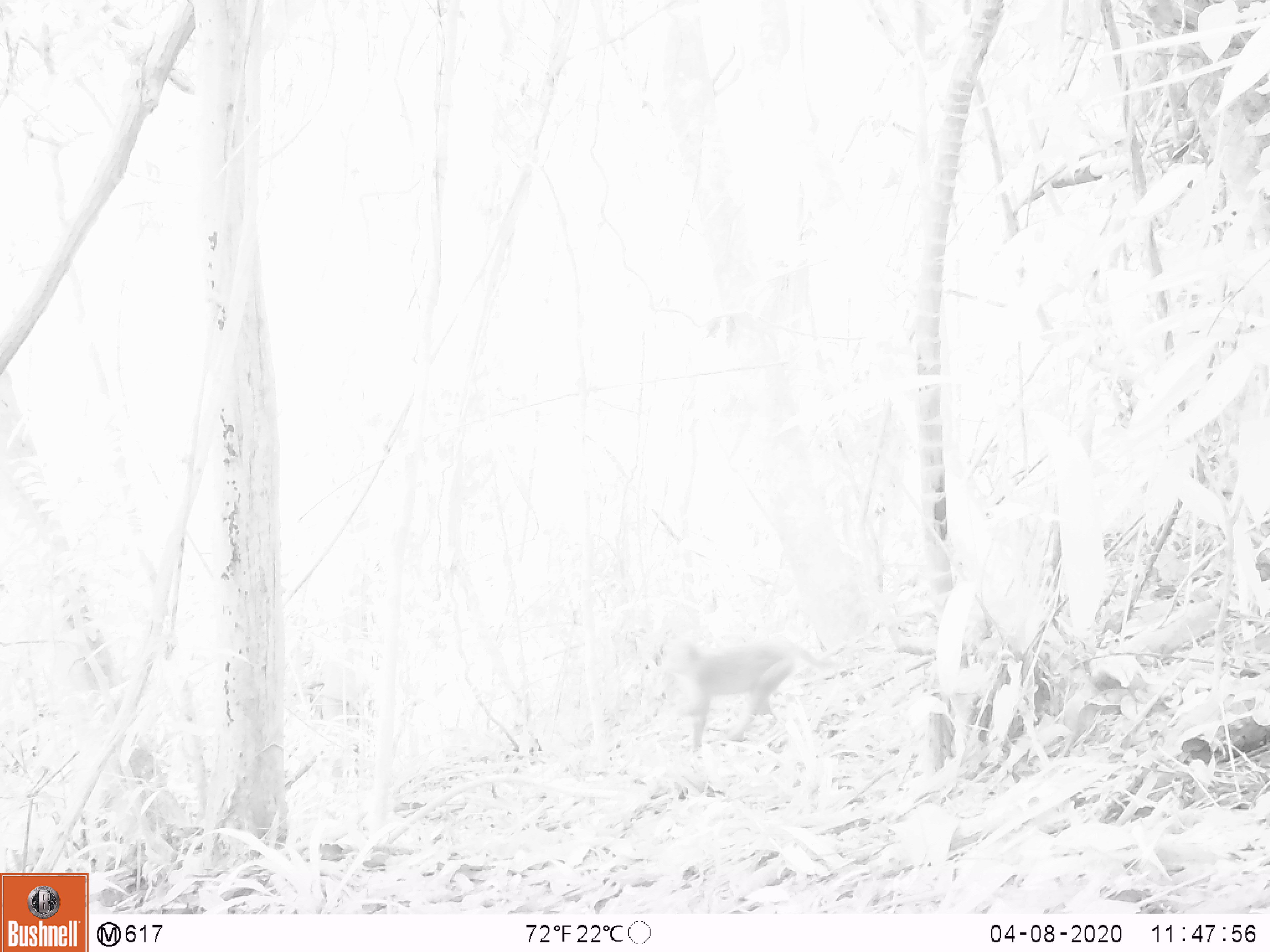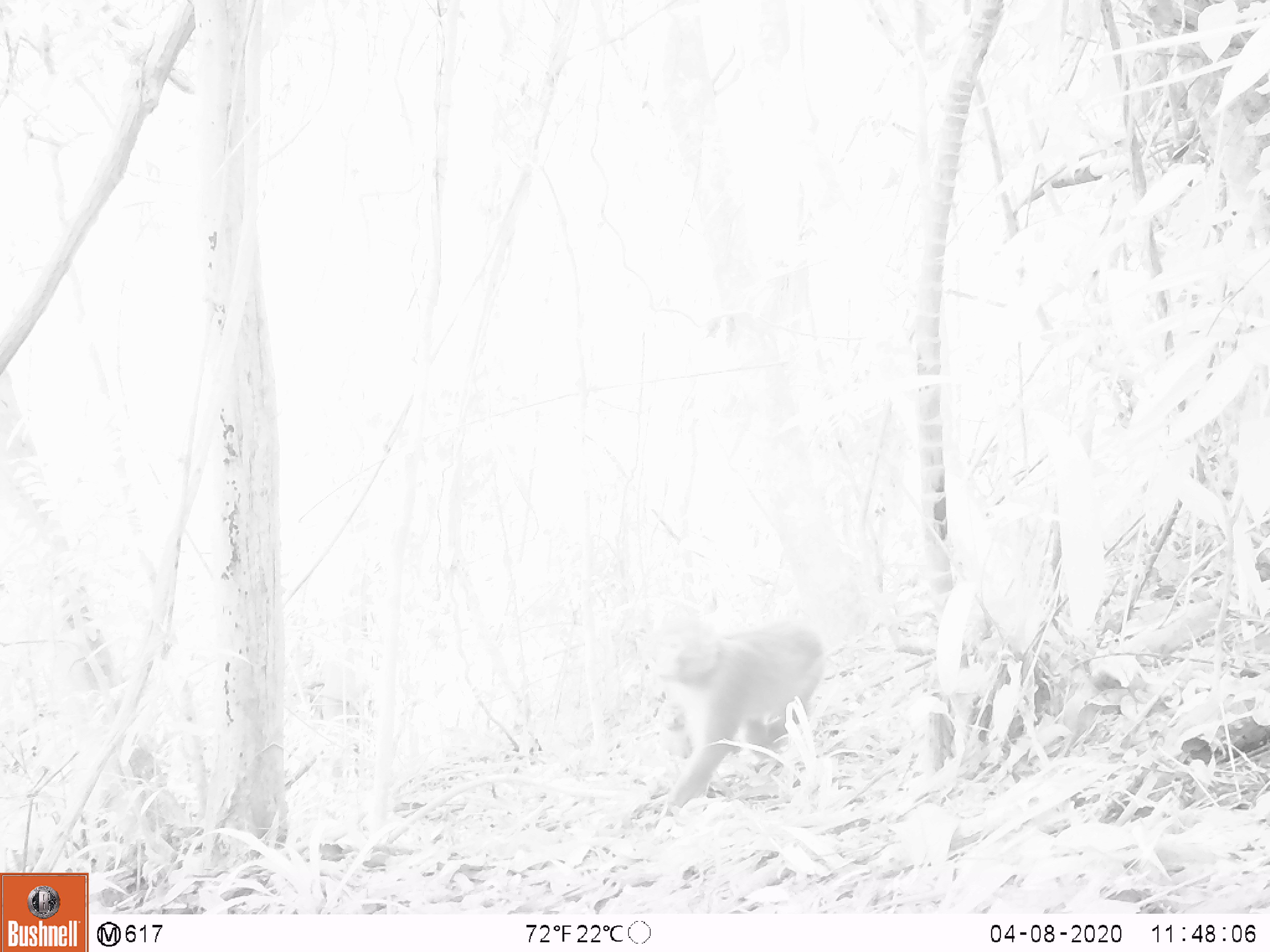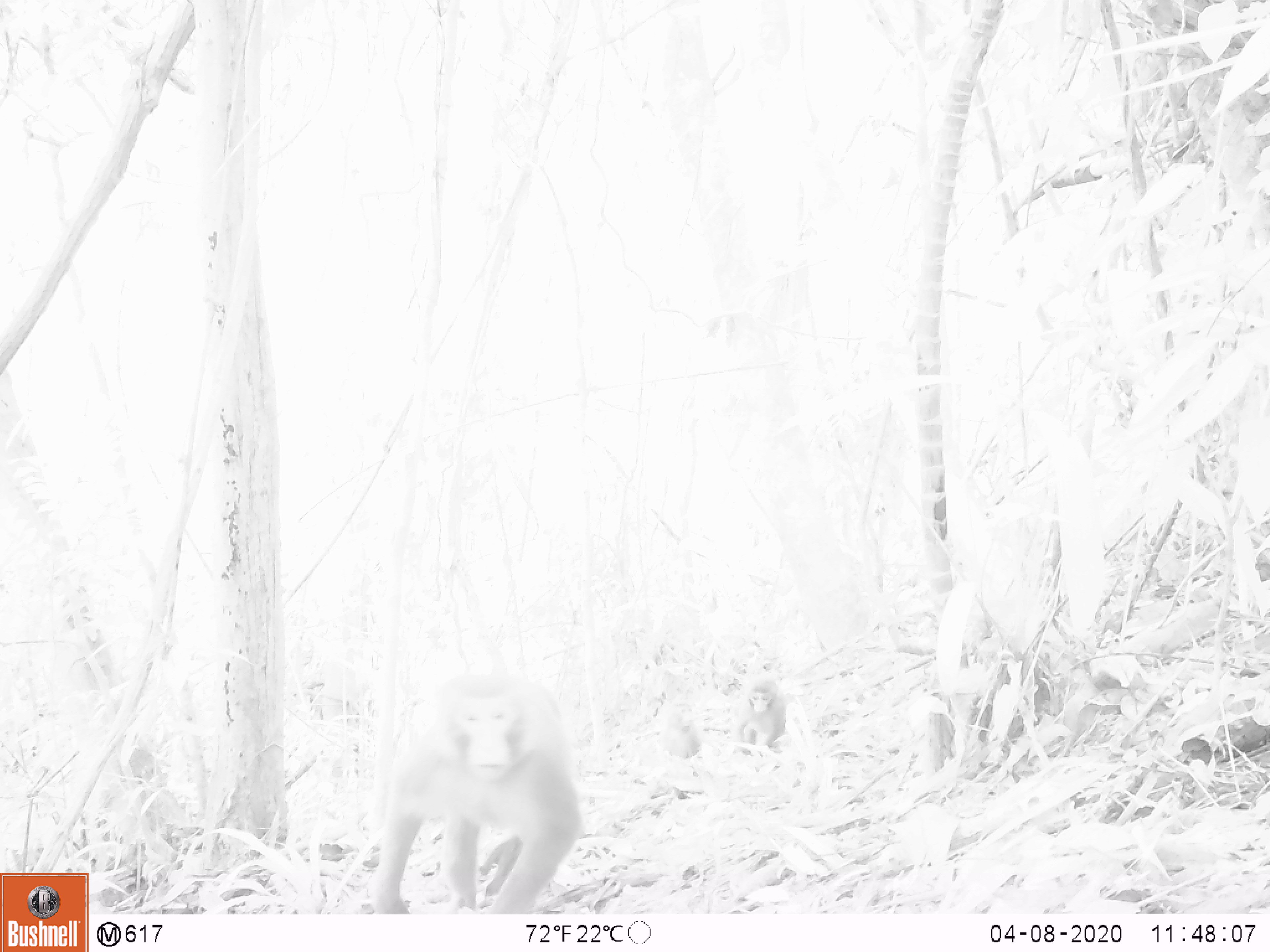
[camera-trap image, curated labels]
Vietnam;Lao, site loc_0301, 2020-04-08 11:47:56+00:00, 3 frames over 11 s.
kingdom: Animalia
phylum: Chordata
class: Mammalia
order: Primates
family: Cercopithecidae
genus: Macaca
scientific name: Macaca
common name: macaques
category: assam or rhesus macaque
Assam or rhesus macaque (macaques) (Macaca). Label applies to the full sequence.